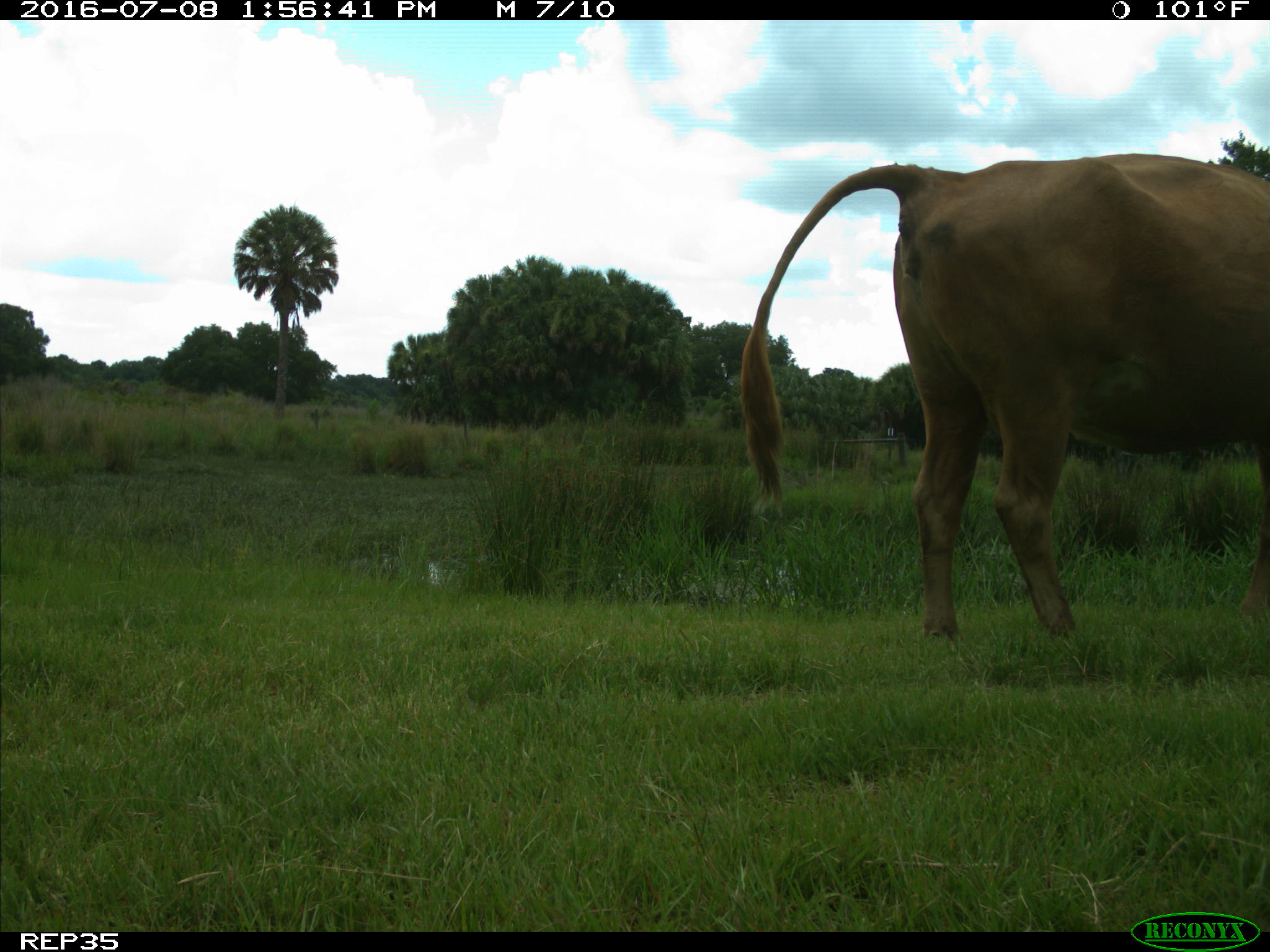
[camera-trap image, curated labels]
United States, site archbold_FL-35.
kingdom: Animalia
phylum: Chordata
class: Mammalia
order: Artiodactyla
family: Bovidae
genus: Bos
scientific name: Bos taurus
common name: domestic cow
Bos taurus (domestic cow).